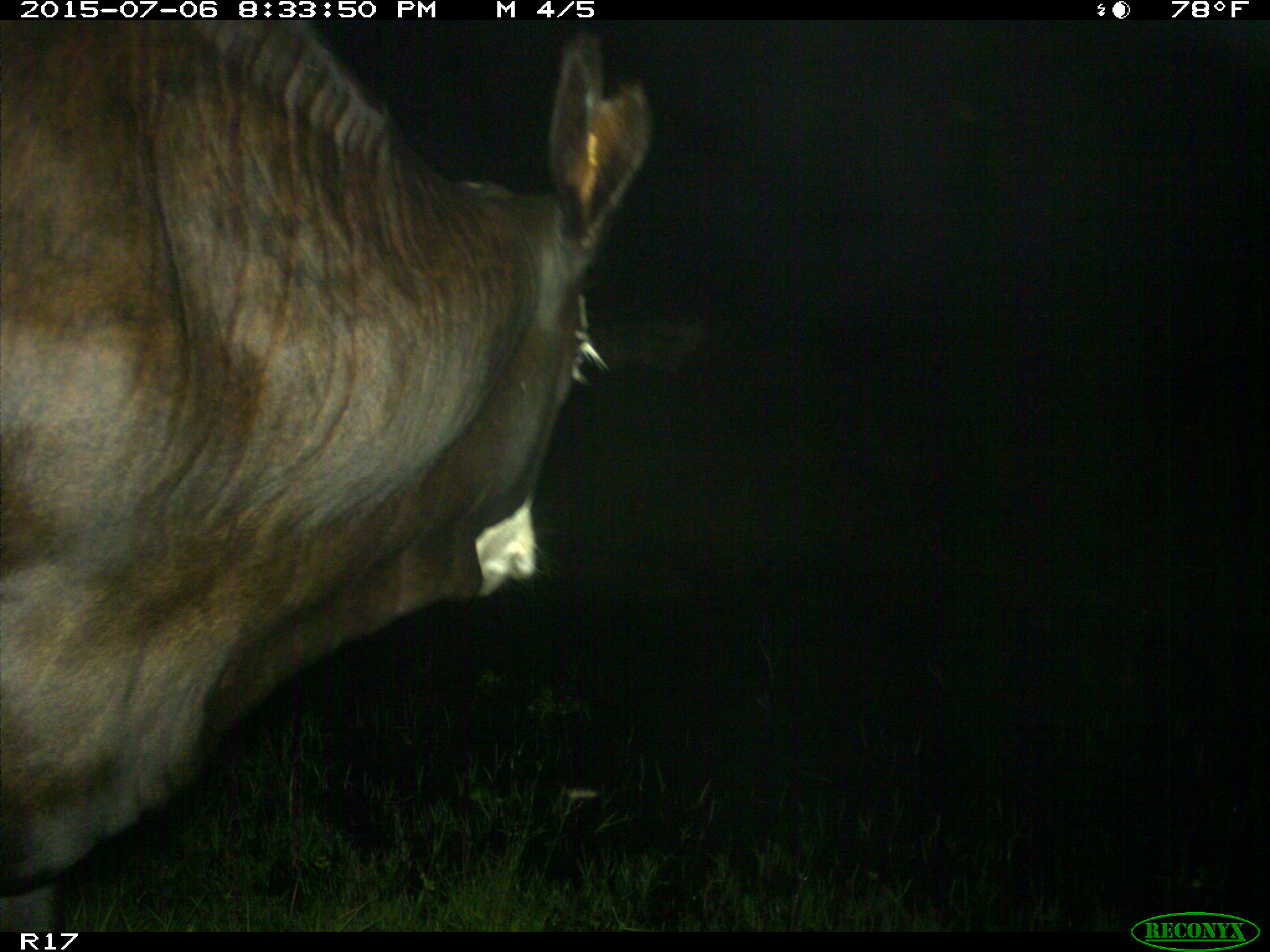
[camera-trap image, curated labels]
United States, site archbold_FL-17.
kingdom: Animalia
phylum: Chordata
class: Mammalia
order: Artiodactyla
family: Bovidae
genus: Bos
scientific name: Bos taurus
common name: domestic cow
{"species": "Bos taurus (domestic cow)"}